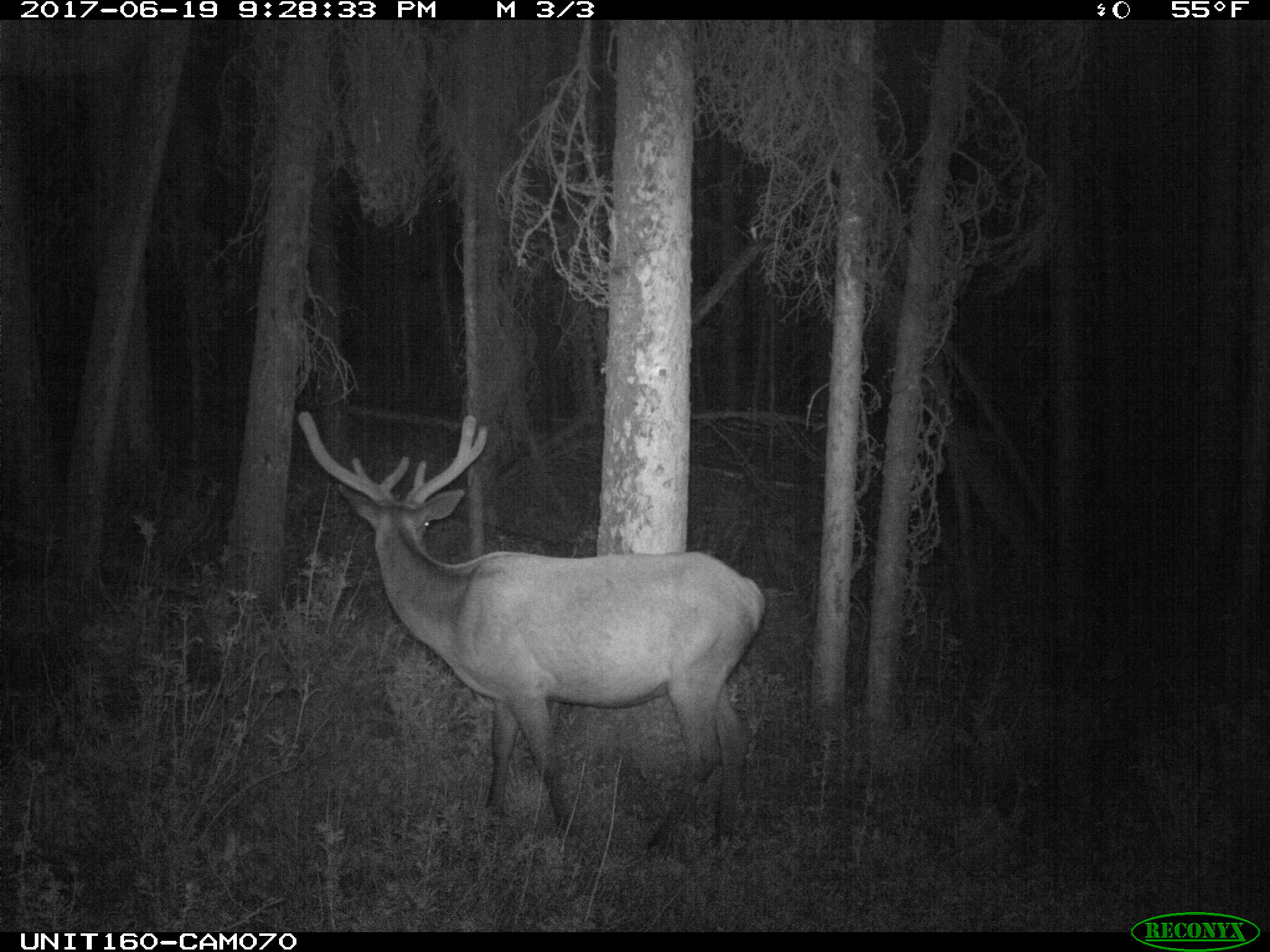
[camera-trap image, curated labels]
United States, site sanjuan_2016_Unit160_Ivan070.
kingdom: Animalia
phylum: Chordata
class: Mammalia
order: Artiodactyla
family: Cervidae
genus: Cervus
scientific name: Cervus elaphus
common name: red deer